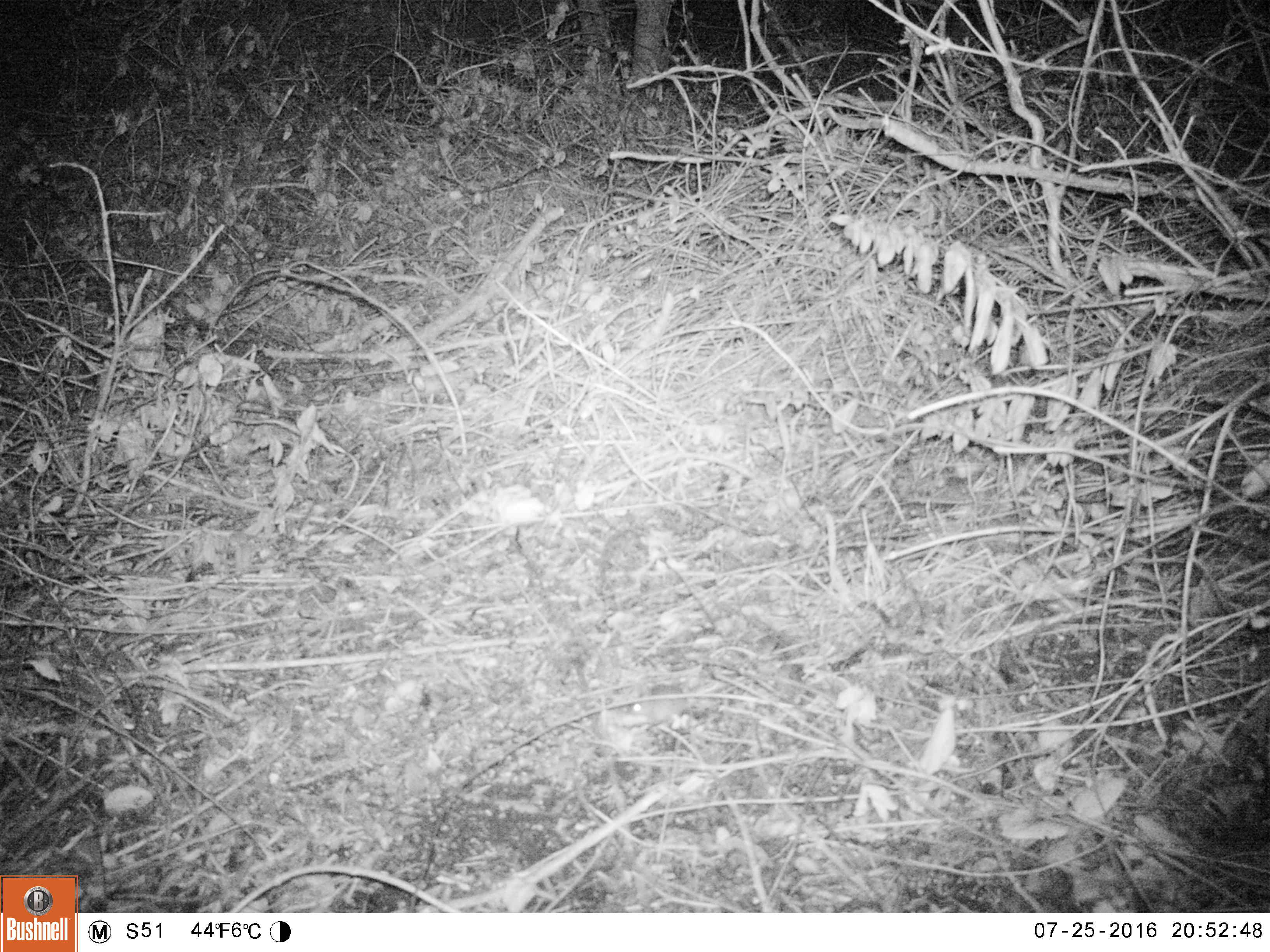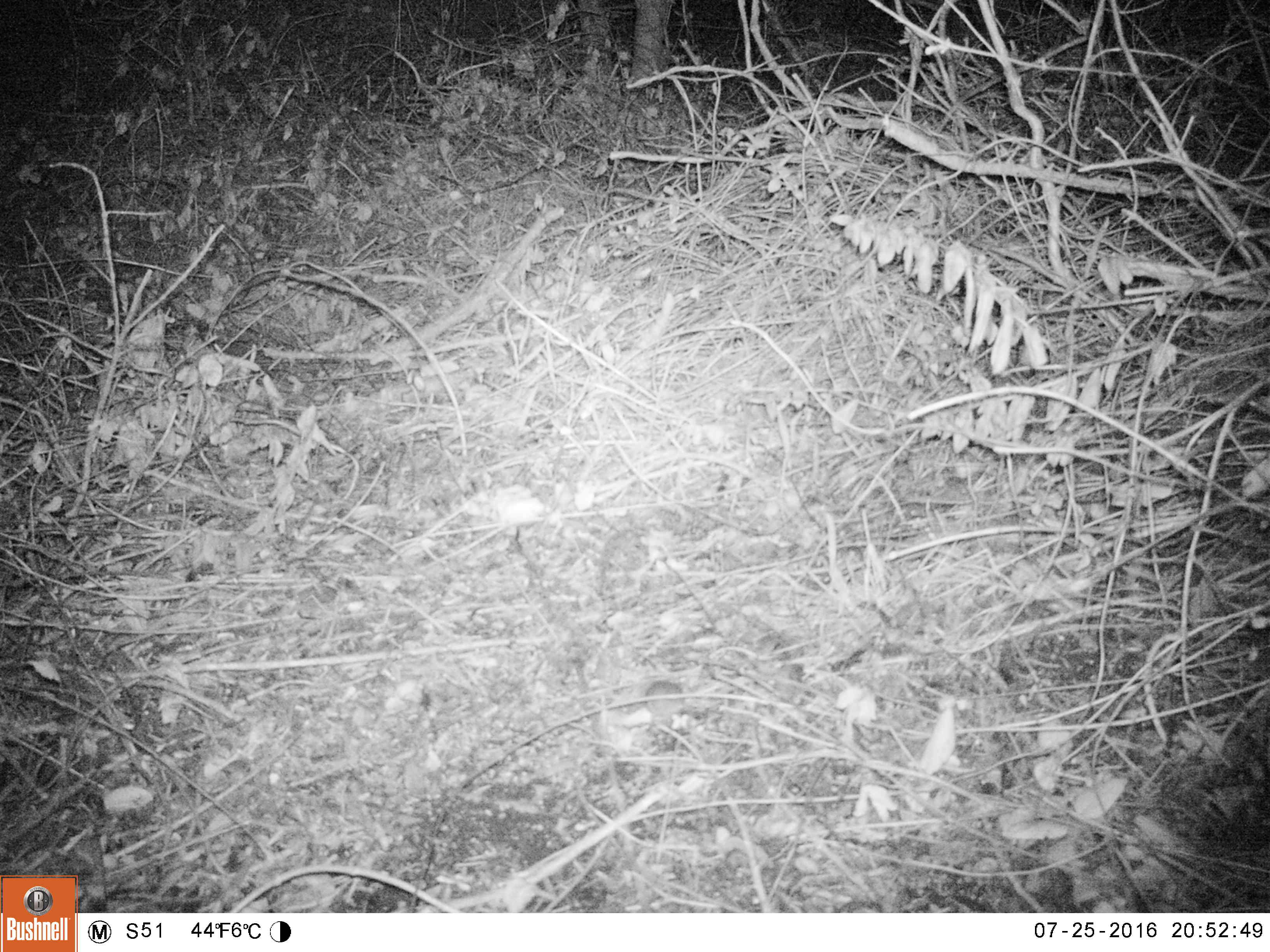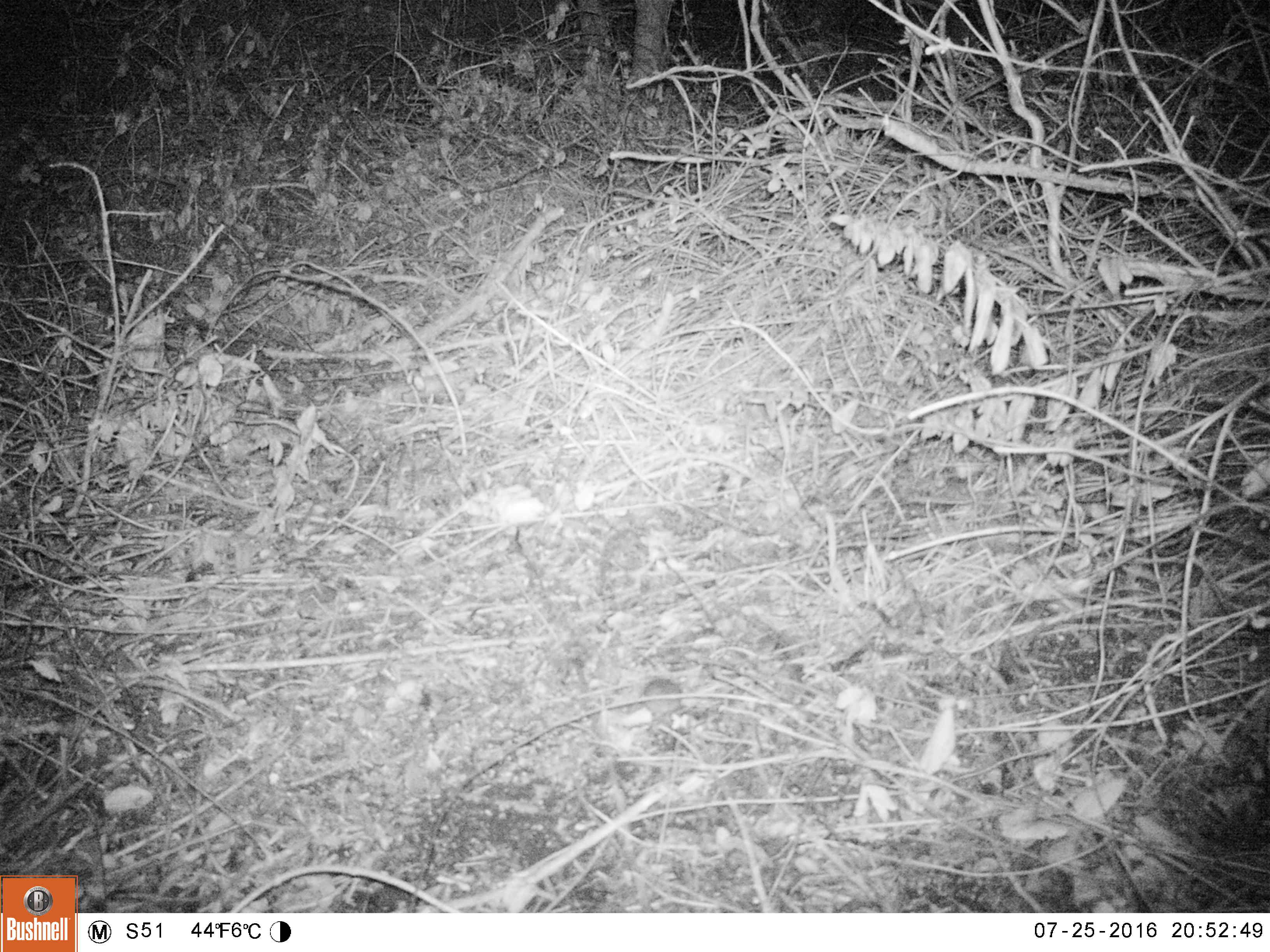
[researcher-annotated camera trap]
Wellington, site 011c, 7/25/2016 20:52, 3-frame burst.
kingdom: Animalia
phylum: Chordata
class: Mammalia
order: Rodentia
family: Muridae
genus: Mus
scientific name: Mus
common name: mouse